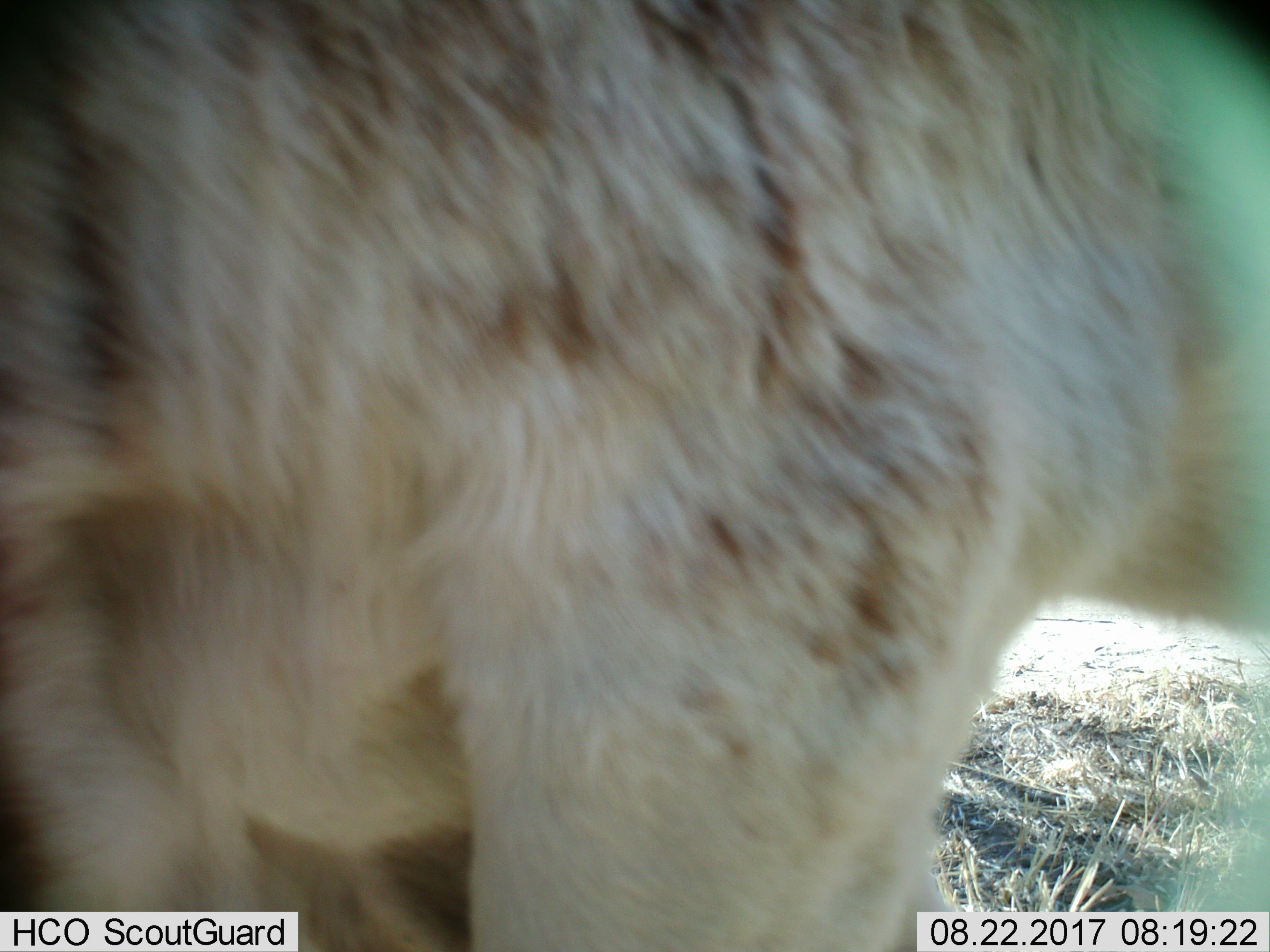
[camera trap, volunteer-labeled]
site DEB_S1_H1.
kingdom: Animalia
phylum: Chordata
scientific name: Vertebrata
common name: domestic animal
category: domesticanimal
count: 1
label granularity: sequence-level